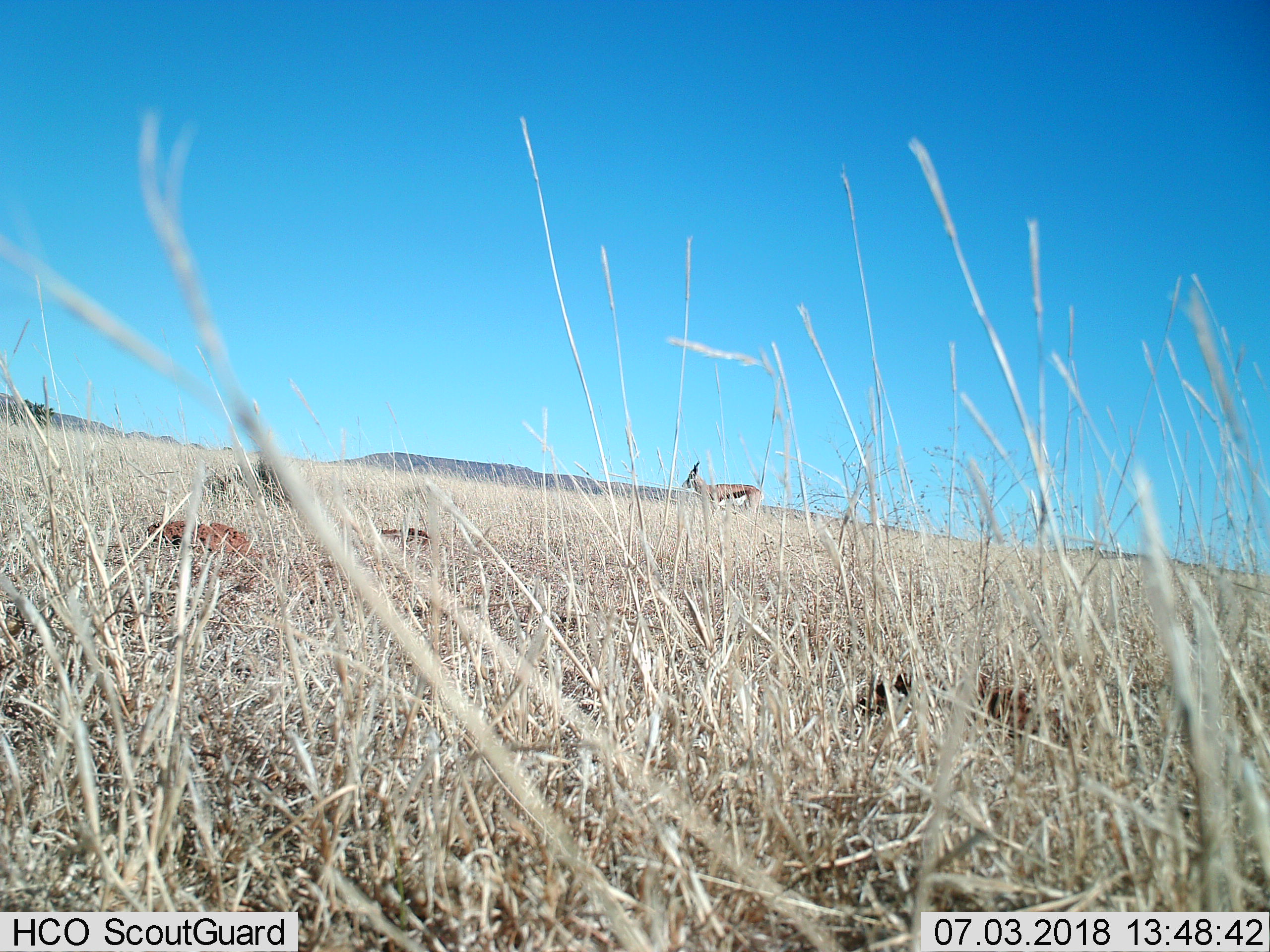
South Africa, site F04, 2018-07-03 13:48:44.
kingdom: Animalia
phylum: Chordata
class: Mammalia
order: Artiodactyla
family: Bovidae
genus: Antidorcas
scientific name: Antidorcas marsupialis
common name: springbok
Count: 1.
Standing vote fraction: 88%.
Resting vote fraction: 12%.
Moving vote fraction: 12%.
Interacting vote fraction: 0%.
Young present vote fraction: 0%.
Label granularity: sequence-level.